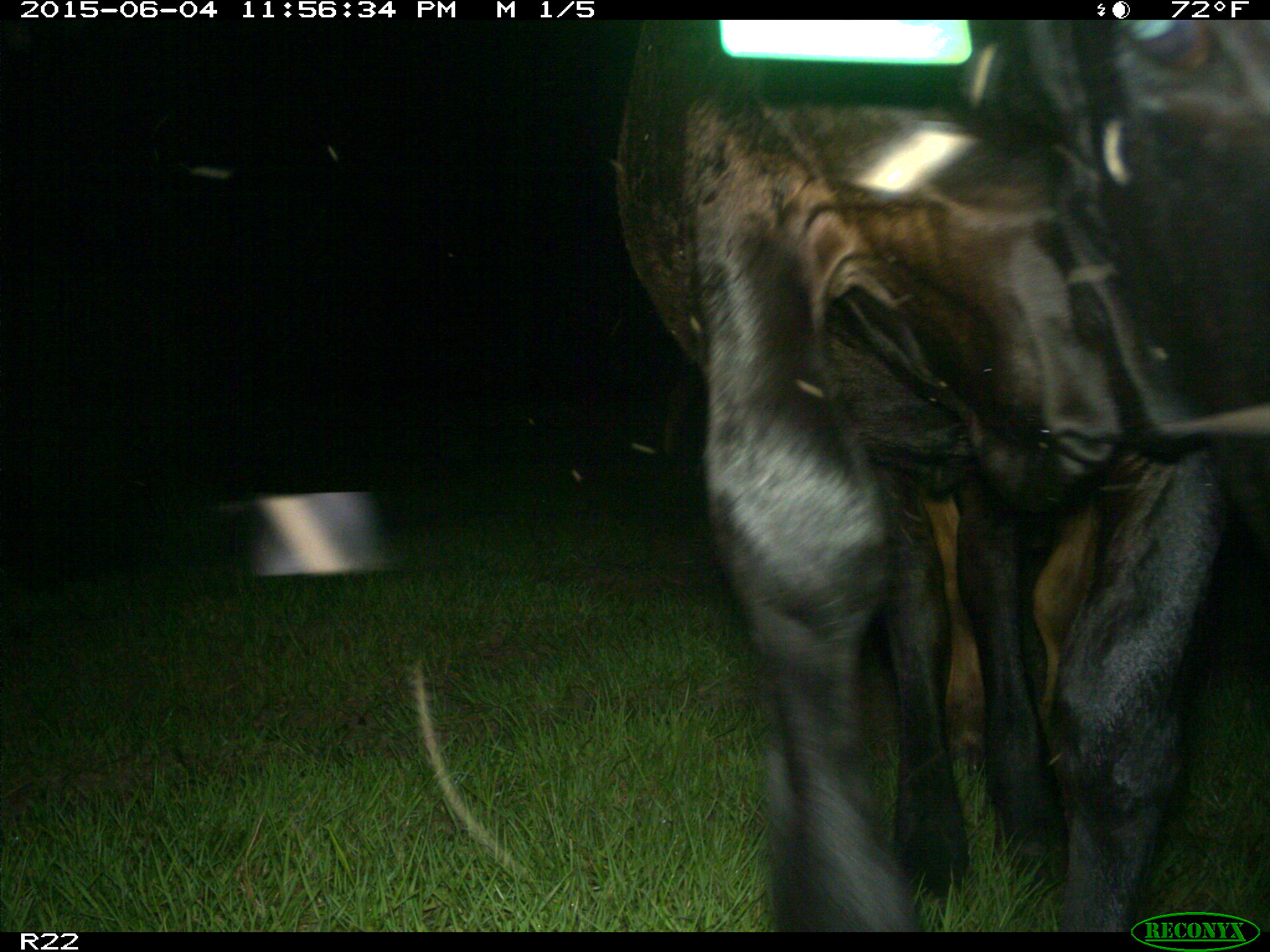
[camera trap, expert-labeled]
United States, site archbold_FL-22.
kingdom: Animalia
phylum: Chordata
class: Mammalia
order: Artiodactyla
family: Bovidae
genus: Bos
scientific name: Bos taurus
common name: domestic cow